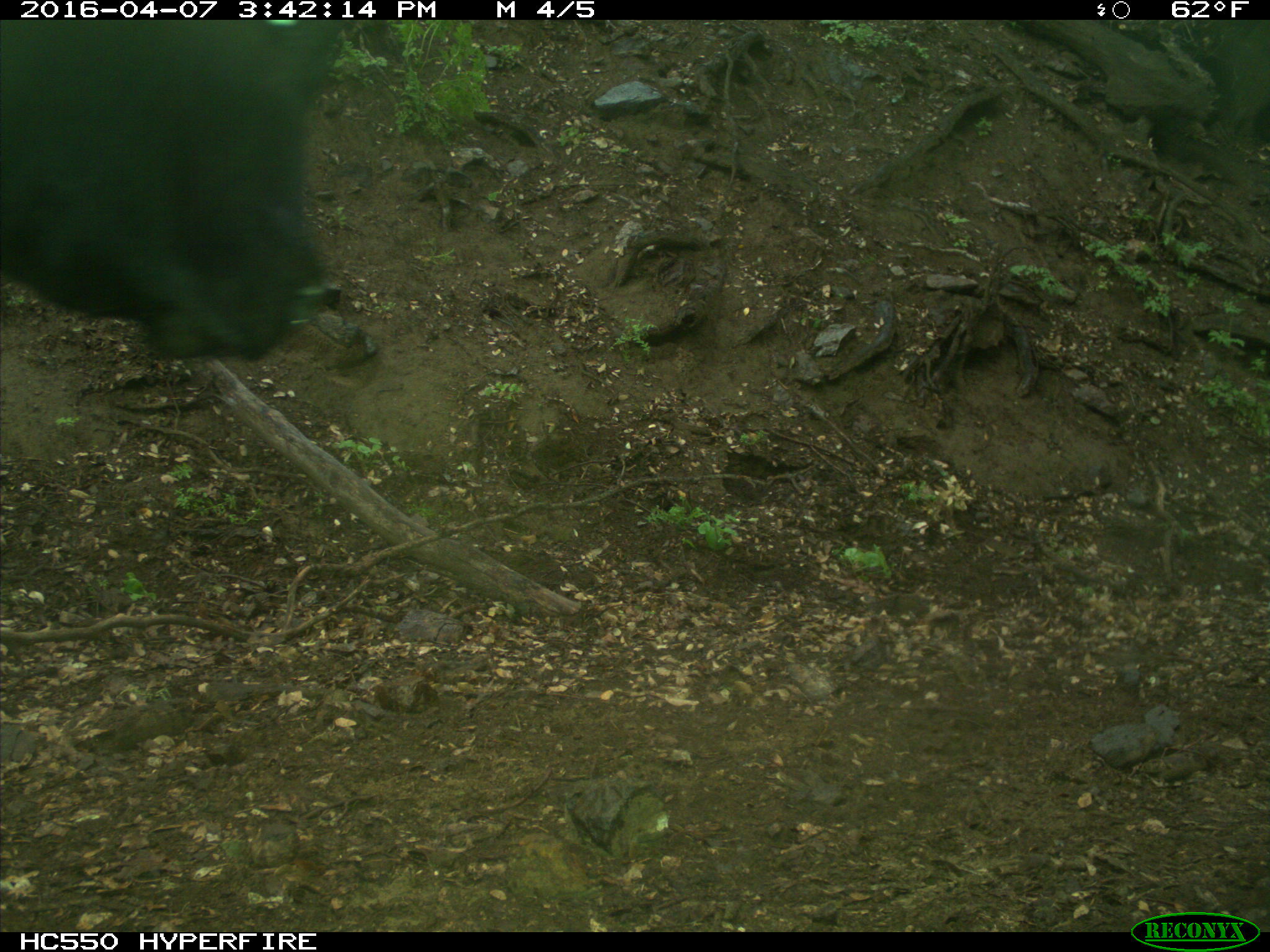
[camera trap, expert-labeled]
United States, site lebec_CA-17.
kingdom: Animalia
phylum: Chordata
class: Mammalia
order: Artiodactyla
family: Bovidae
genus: Bos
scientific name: Bos taurus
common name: domestic cow